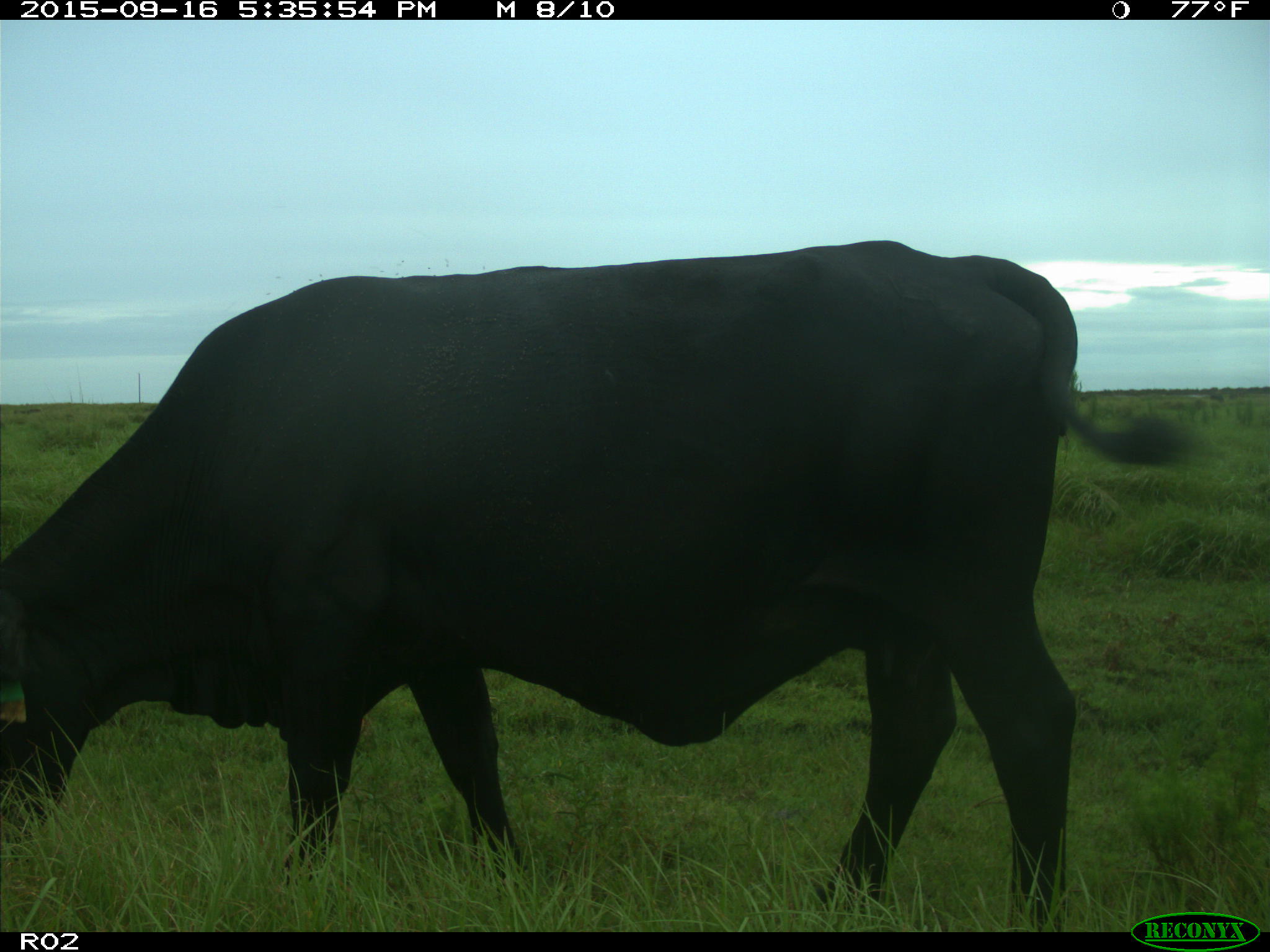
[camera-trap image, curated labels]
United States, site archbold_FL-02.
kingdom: Animalia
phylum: Chordata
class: Mammalia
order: Artiodactyla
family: Bovidae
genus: Bos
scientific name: Bos taurus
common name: domestic cow